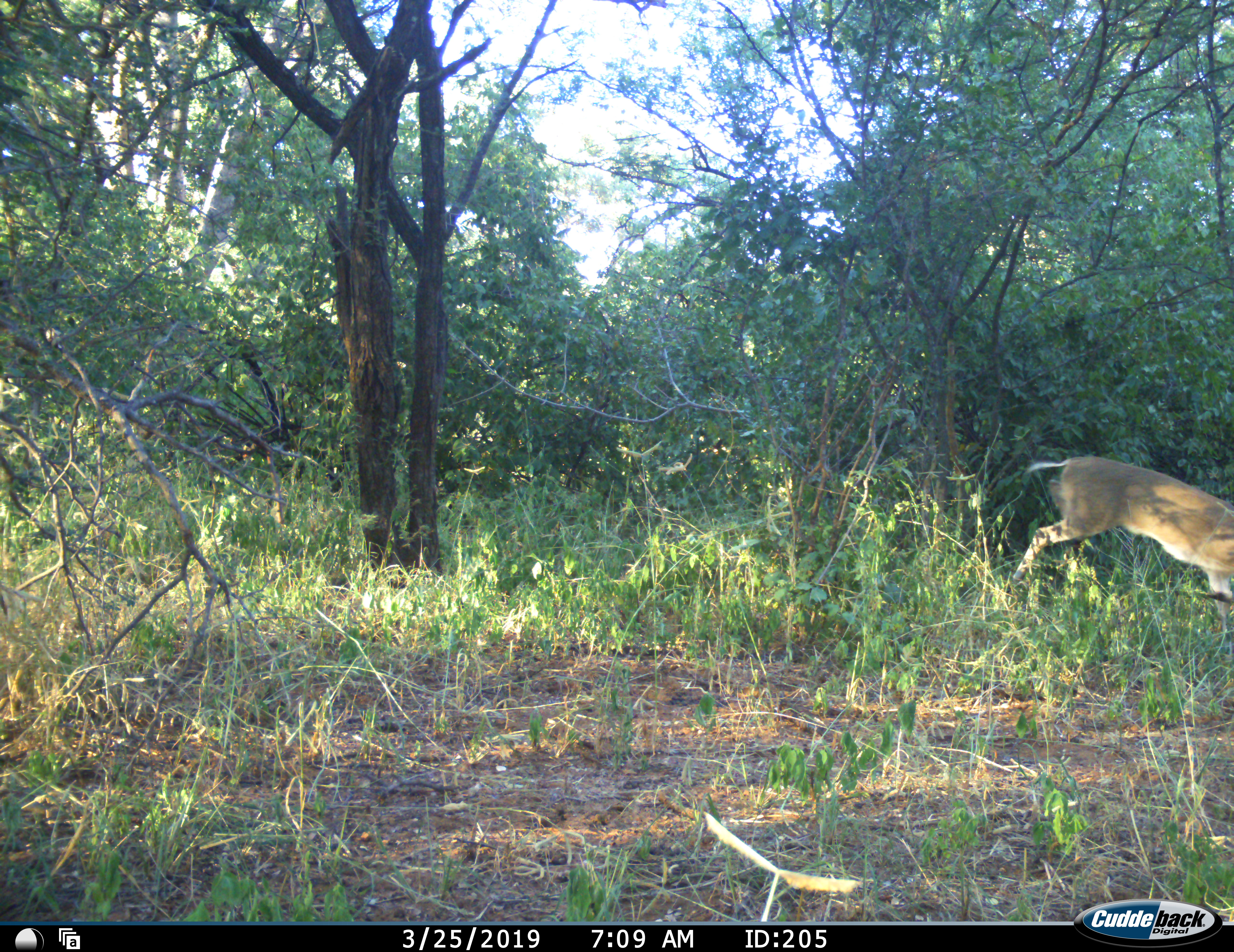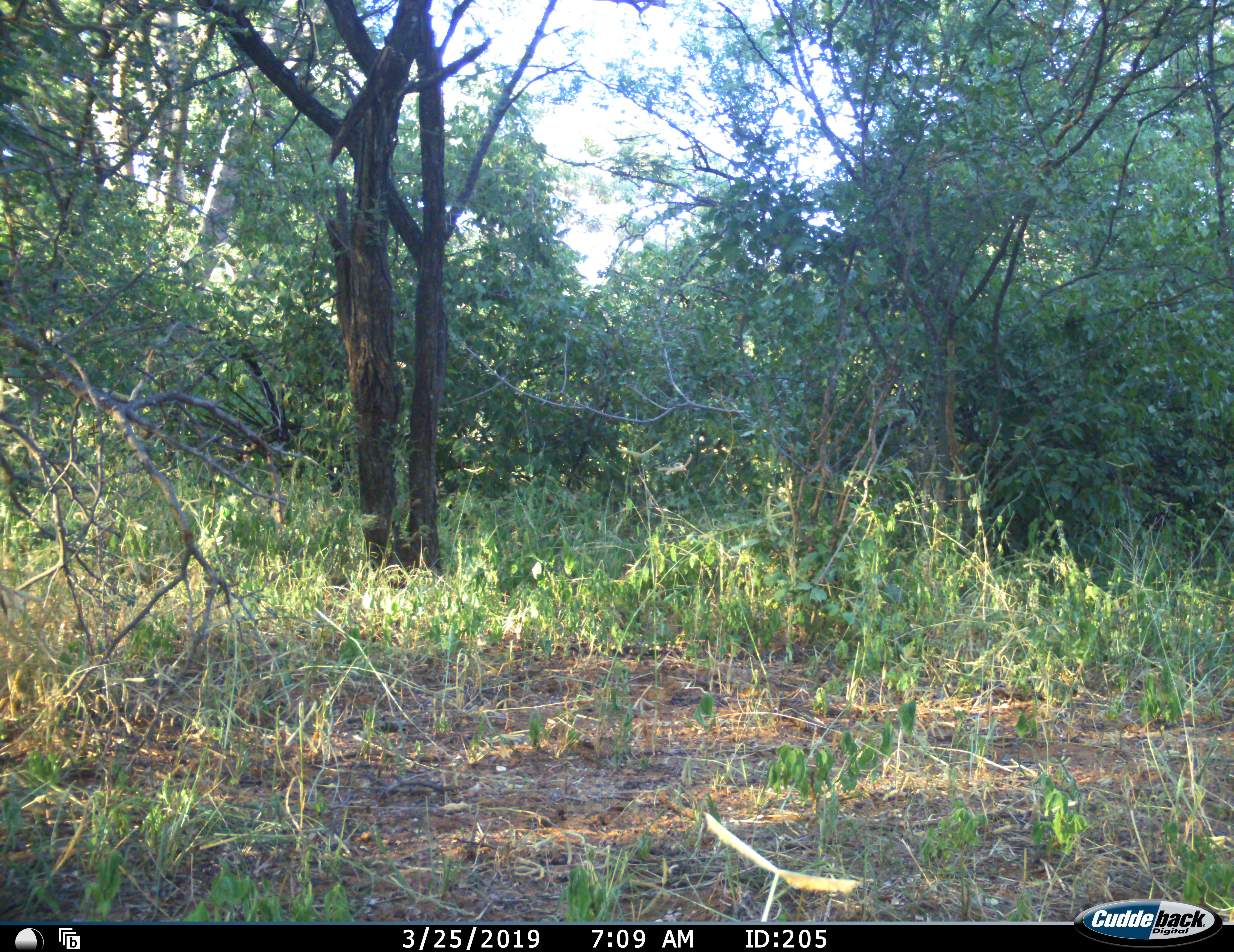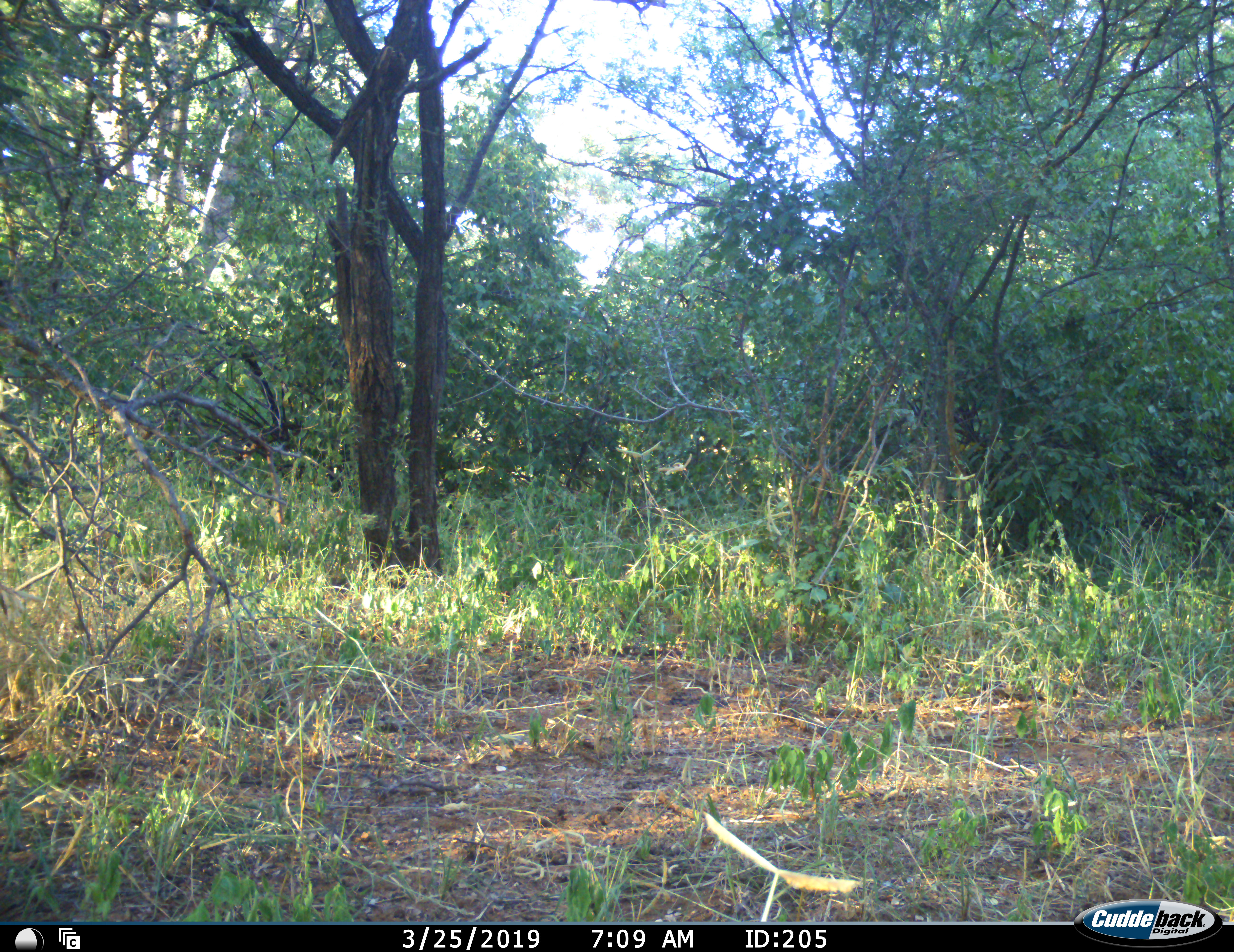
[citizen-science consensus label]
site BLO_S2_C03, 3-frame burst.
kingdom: Animalia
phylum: Chordata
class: Mammalia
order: Artiodactyla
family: Bovidae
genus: Aepyceros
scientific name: Aepyceros melampus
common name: impala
Impala (Aepyceros melampus), count 1. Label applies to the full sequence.